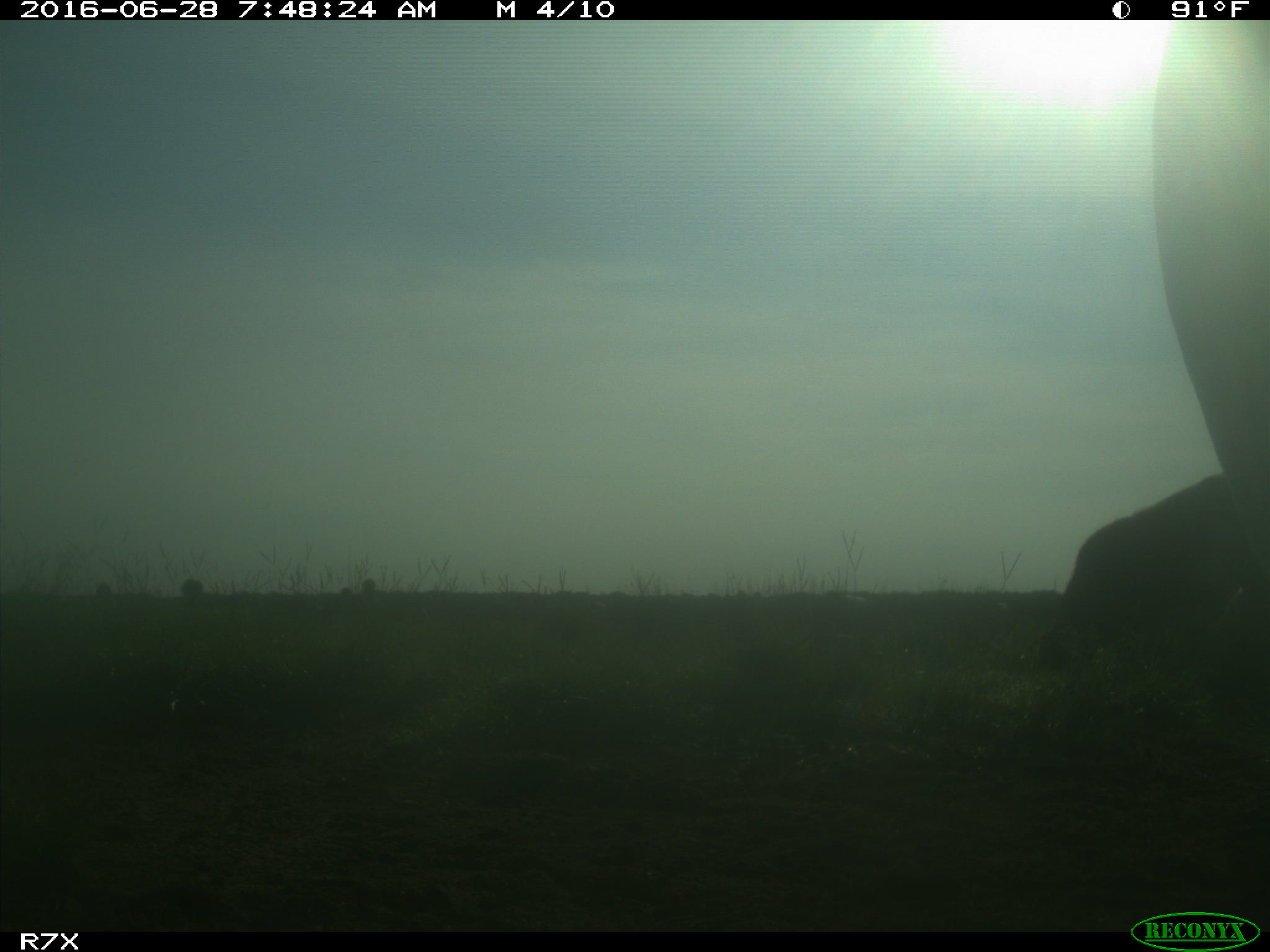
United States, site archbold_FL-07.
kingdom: Animalia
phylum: Chordata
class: Mammalia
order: Artiodactyla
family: Bovidae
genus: Bos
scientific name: Bos taurus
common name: domestic cow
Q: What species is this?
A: Bos taurus (domestic cow).